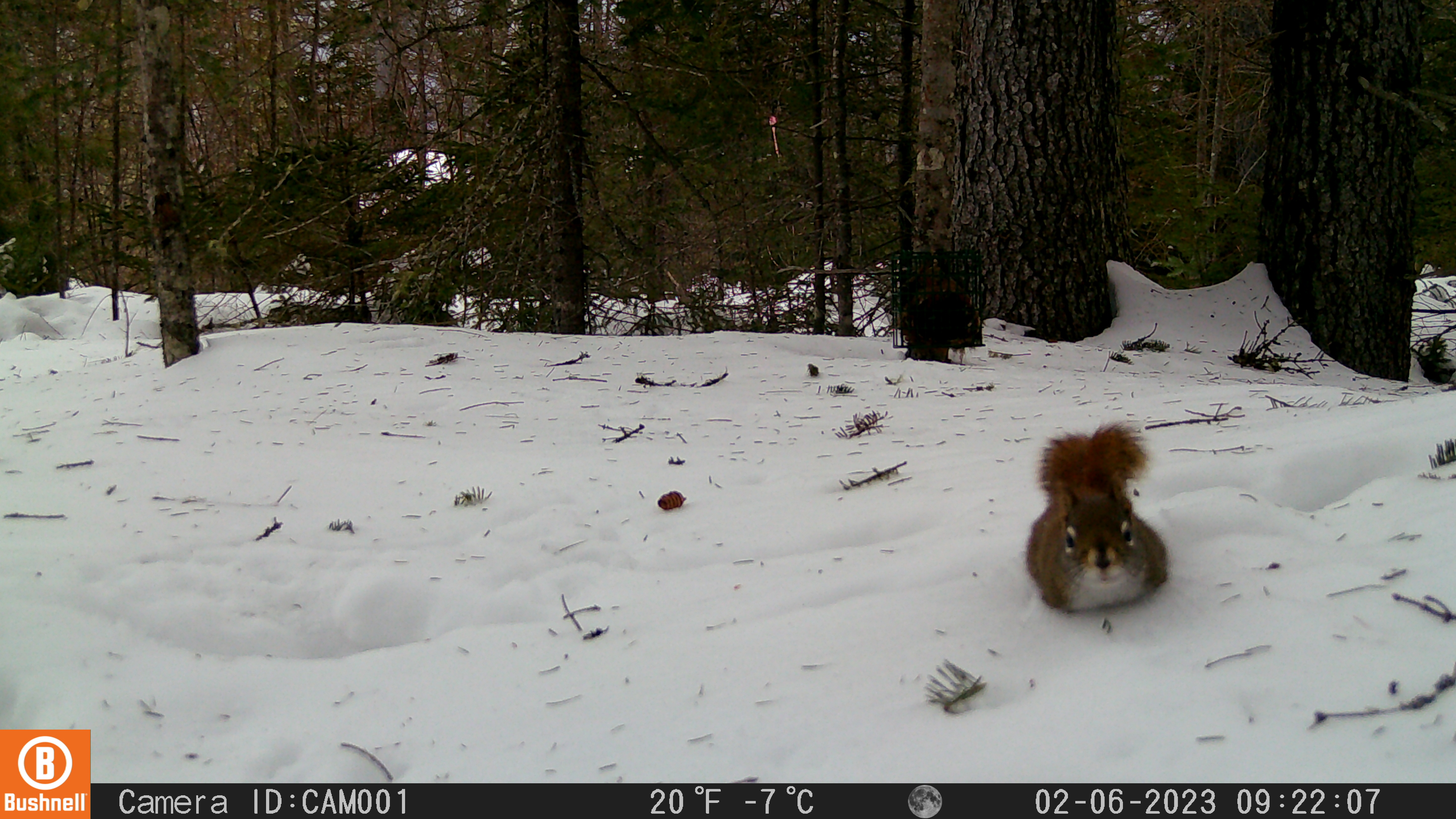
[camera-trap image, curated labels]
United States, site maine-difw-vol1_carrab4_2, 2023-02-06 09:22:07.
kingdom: Animalia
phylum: Chordata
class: Mammalia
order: Rodentia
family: Sciuridae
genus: Tamiasciurus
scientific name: Tamiasciurus hudsonicus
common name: red squirrel